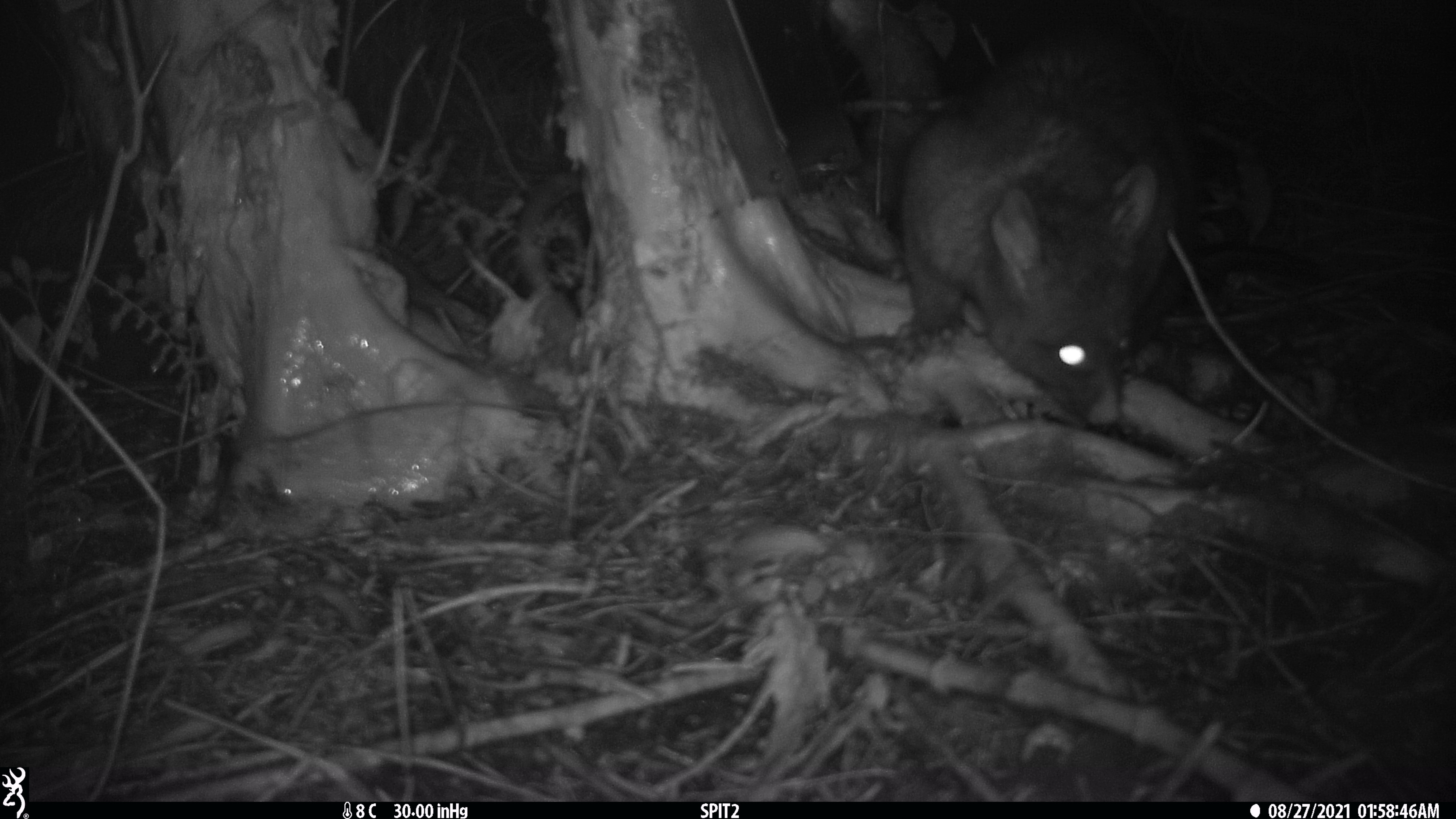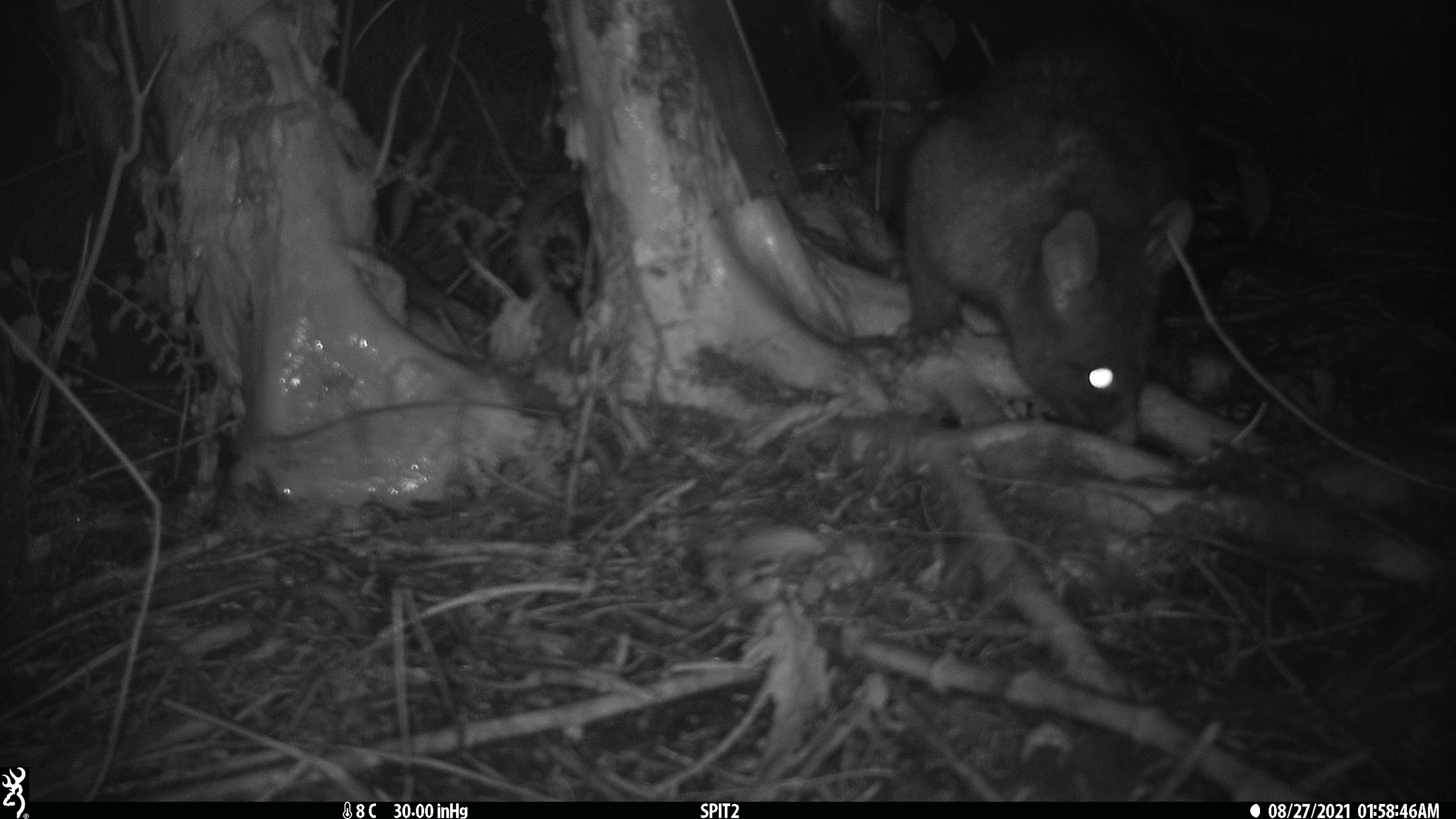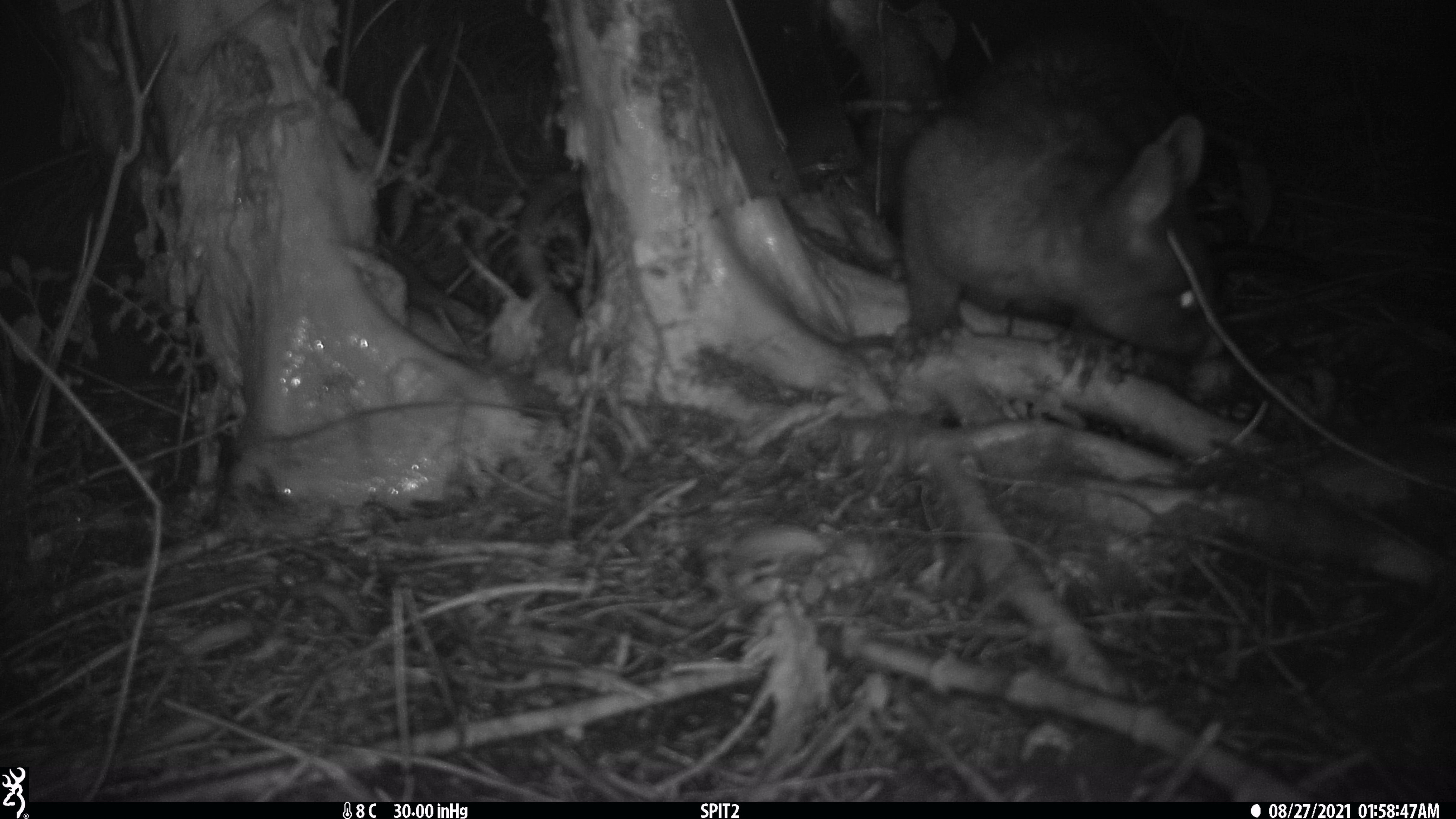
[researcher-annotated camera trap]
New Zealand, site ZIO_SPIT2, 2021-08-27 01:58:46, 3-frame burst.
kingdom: Animalia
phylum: Chordata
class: Mammalia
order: Diprotodontia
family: Phalangeridae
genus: Trichosurus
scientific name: Trichosurus vulpecula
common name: common brushtail possum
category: possum